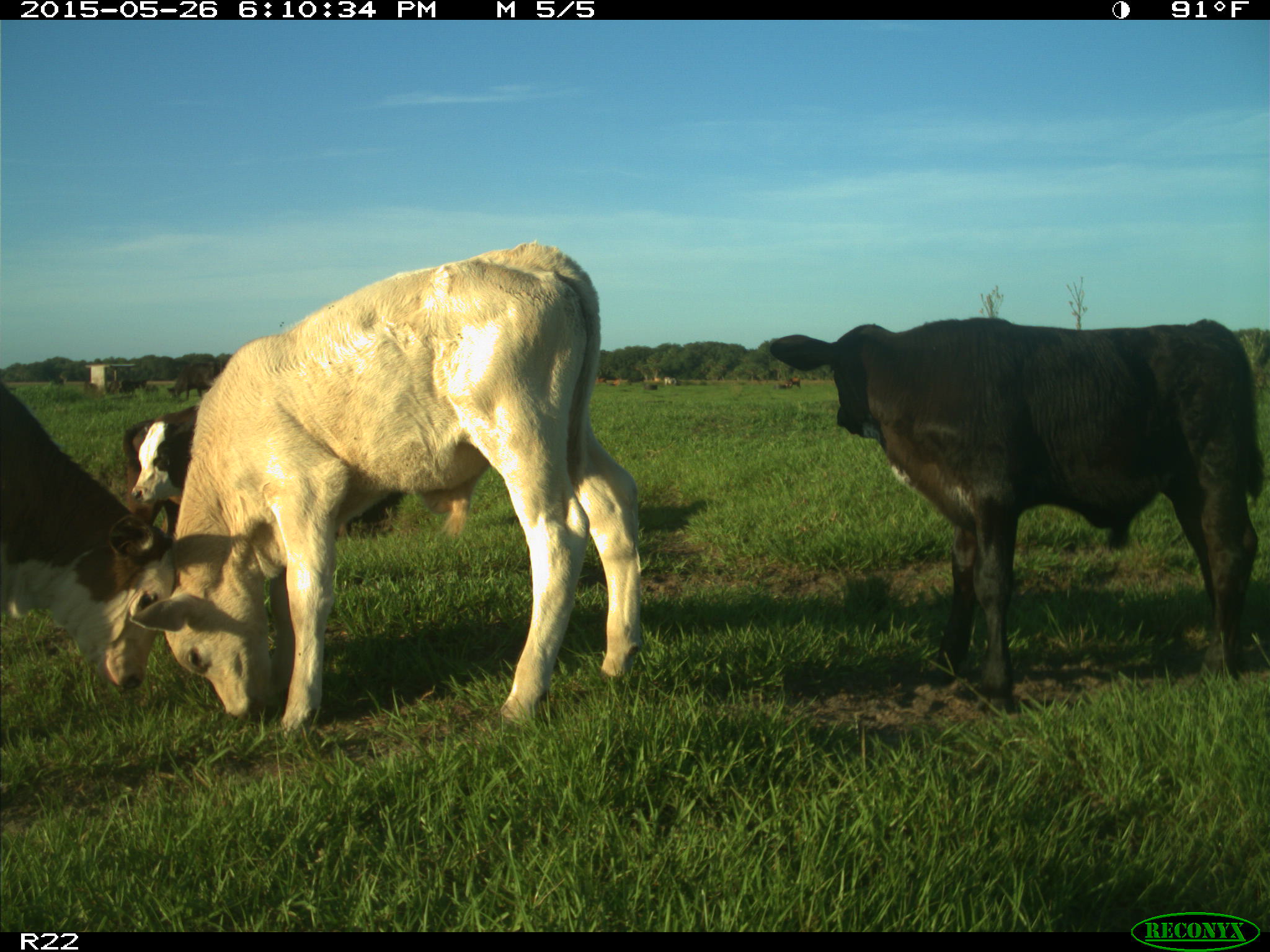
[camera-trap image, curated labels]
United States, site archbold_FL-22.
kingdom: Animalia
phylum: Chordata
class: Mammalia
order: Artiodactyla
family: Bovidae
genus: Bos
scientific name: Bos taurus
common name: domestic cow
Bos taurus (domestic cow).